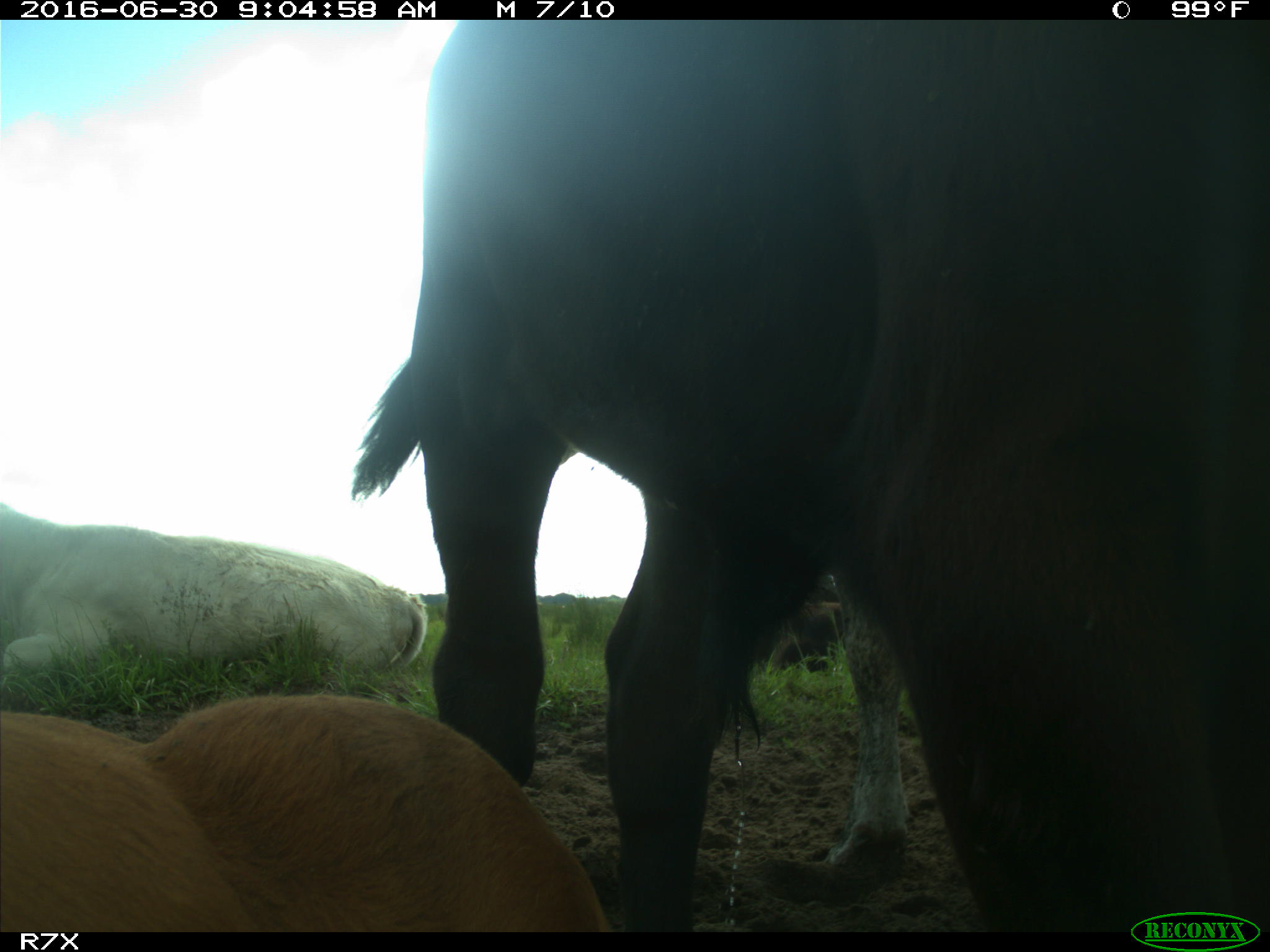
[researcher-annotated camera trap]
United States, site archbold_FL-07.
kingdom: Animalia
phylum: Chordata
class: Mammalia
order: Artiodactyla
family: Bovidae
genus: Bos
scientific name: Bos taurus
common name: domestic cow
Bos taurus (domestic cow).